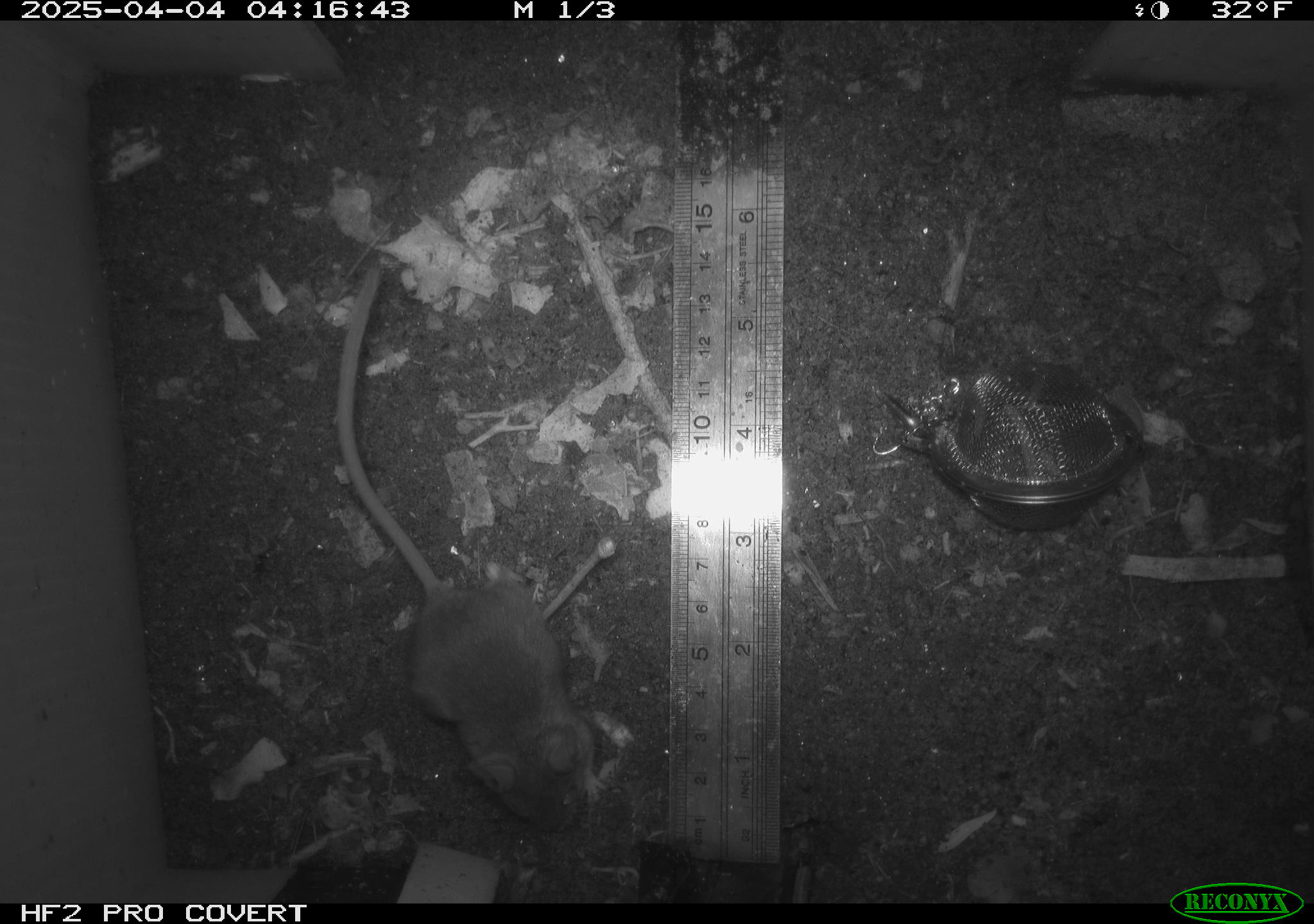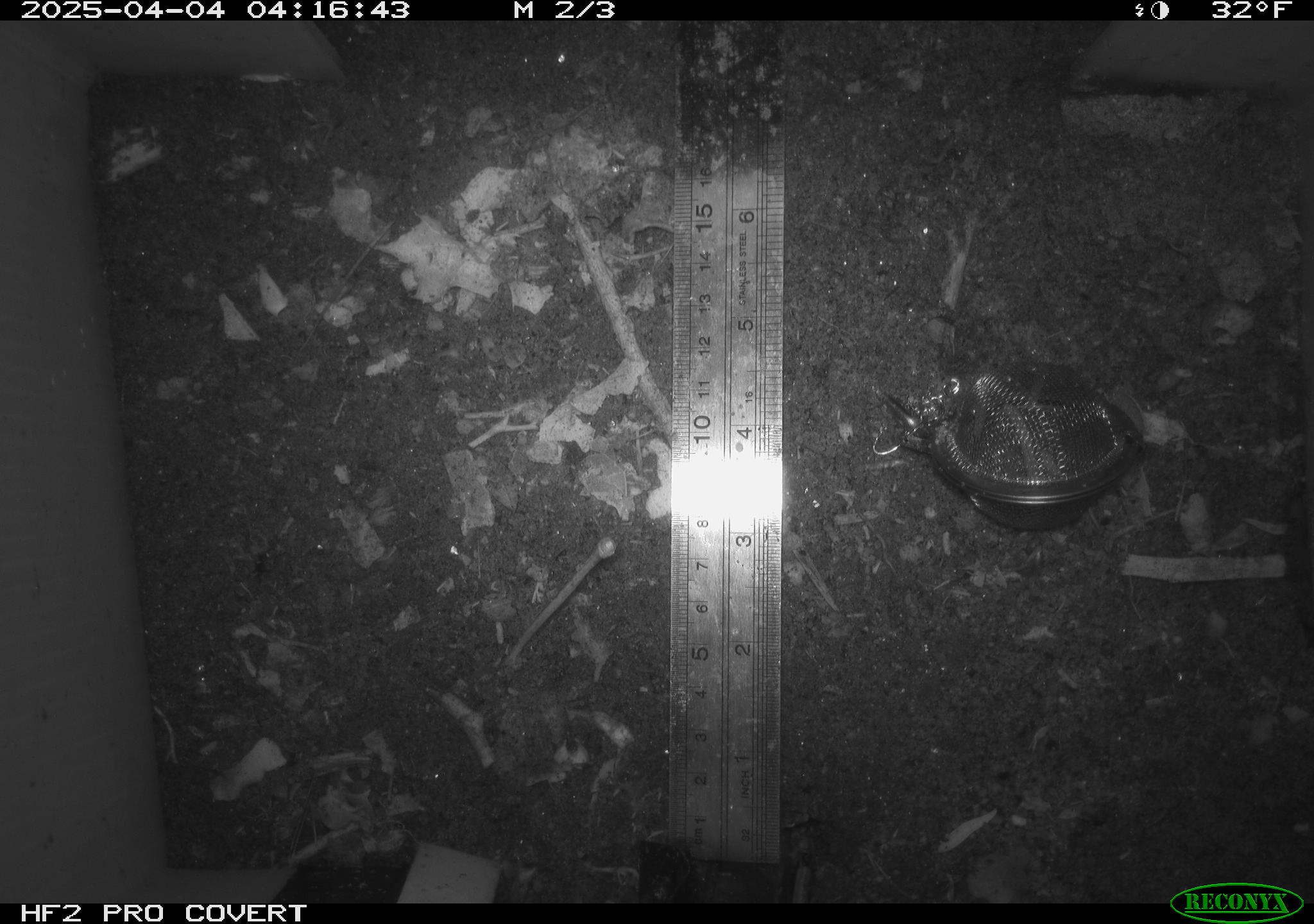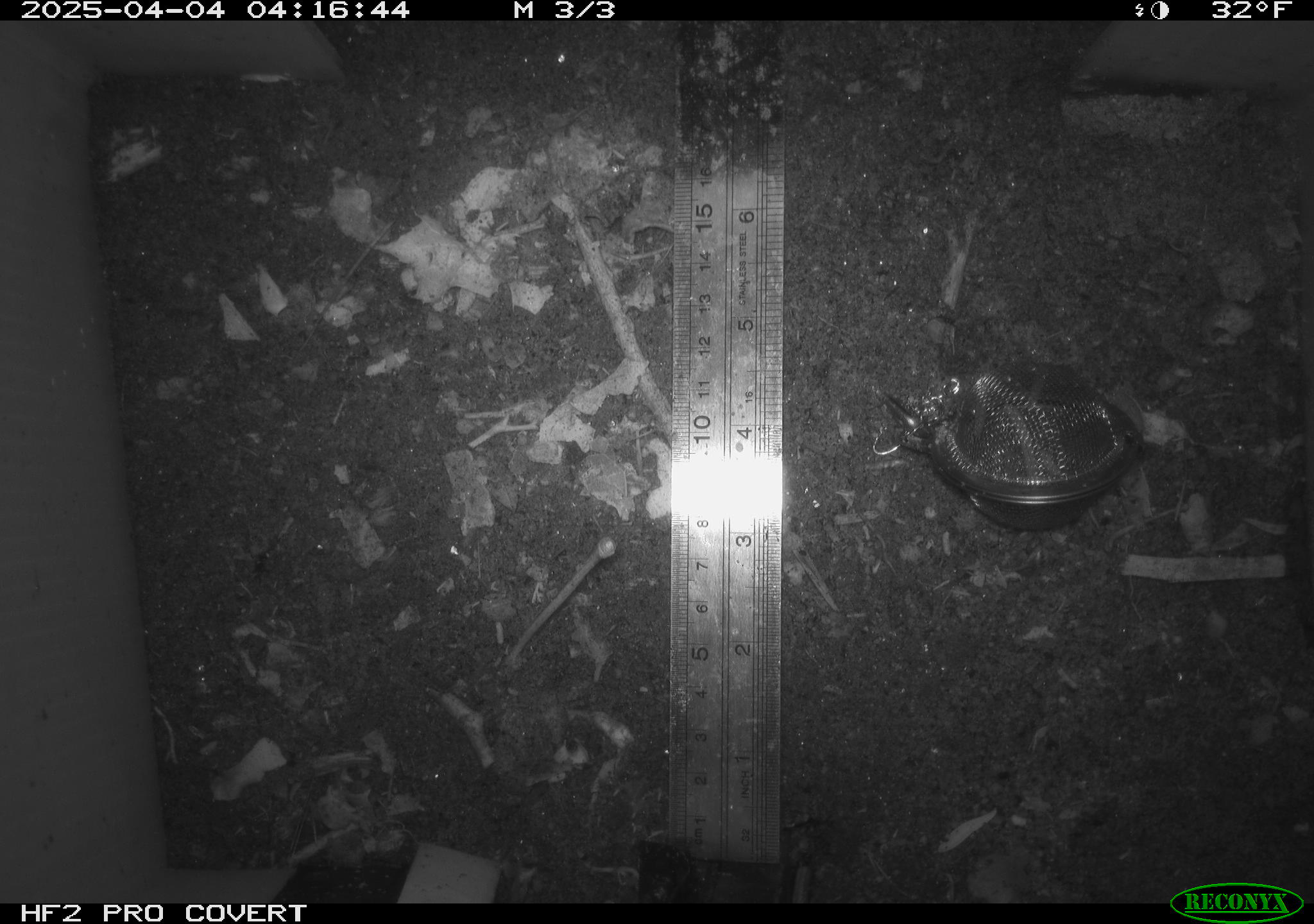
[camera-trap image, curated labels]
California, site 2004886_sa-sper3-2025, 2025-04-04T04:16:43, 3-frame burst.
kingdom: Animalia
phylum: Chordata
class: Mammalia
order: Rodentia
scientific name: Rodentia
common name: mouse species